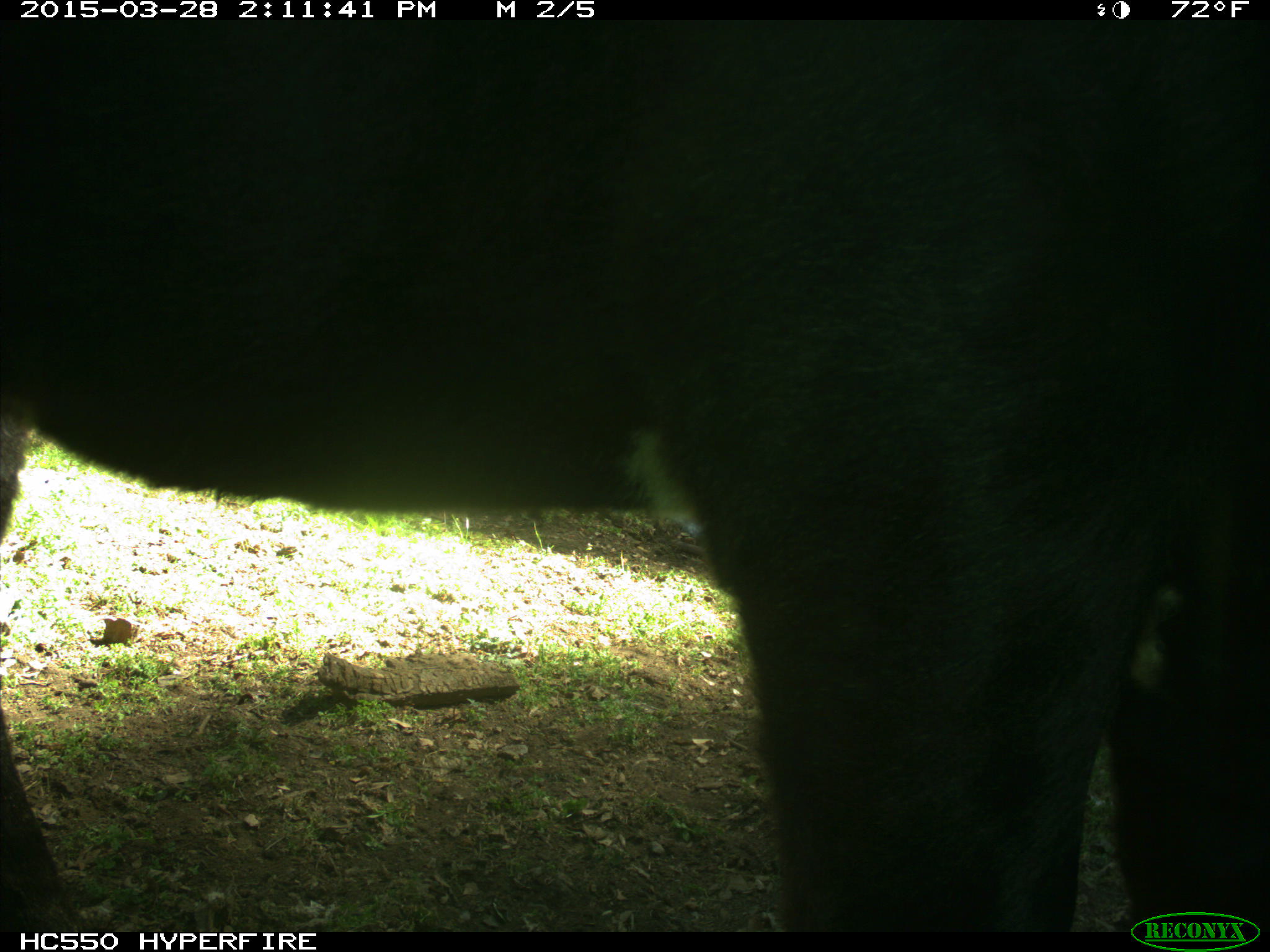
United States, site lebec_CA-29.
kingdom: Animalia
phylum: Chordata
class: Mammalia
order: Artiodactyla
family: Bovidae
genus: Bos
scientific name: Bos taurus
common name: domestic cow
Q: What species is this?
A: Bos taurus (domestic cow).